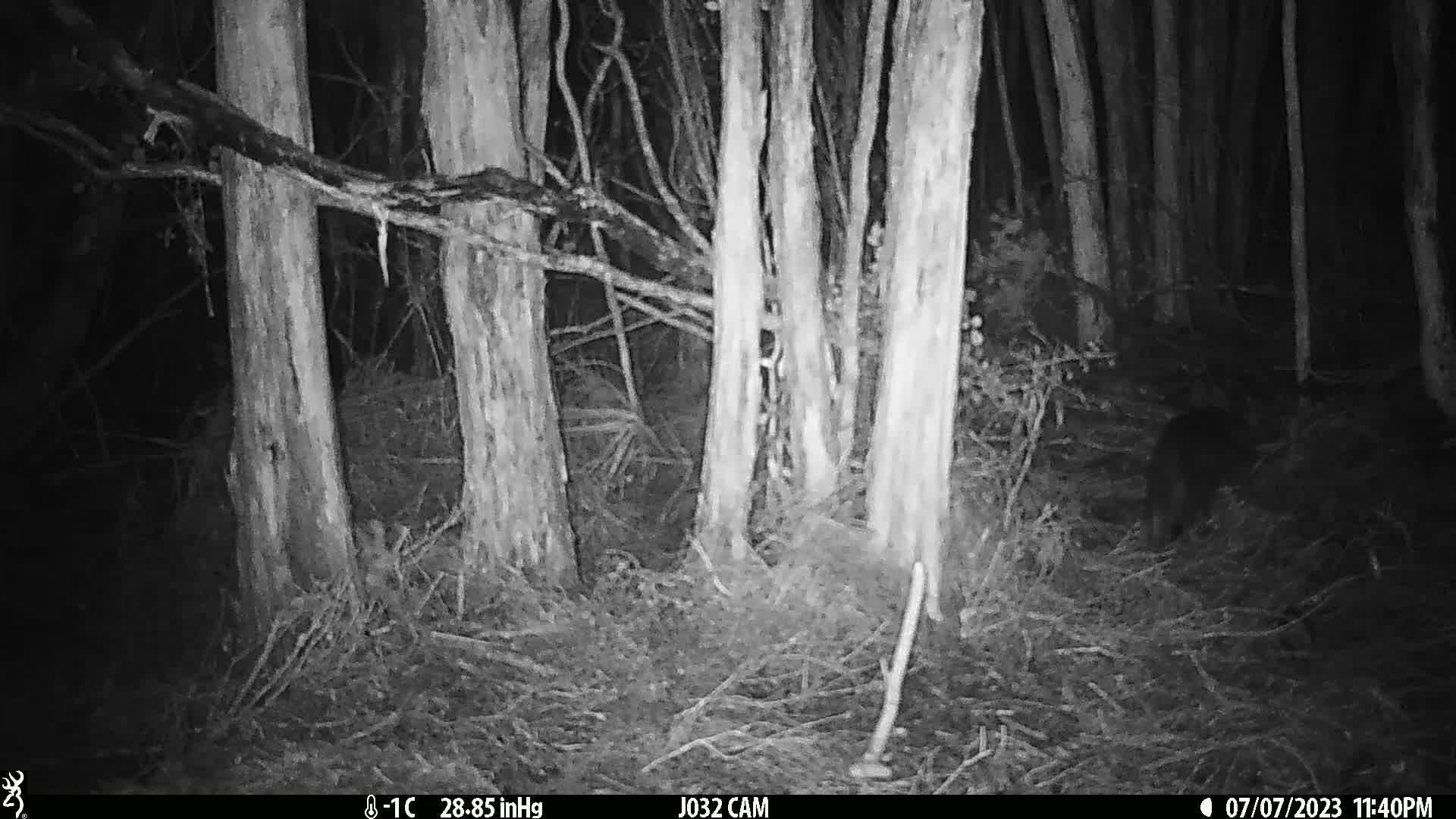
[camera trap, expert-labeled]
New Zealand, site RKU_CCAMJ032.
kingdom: Animalia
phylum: Chordata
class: Mammalia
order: Carnivora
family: Felidae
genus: Felis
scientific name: Felis catus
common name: domestic cat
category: cat